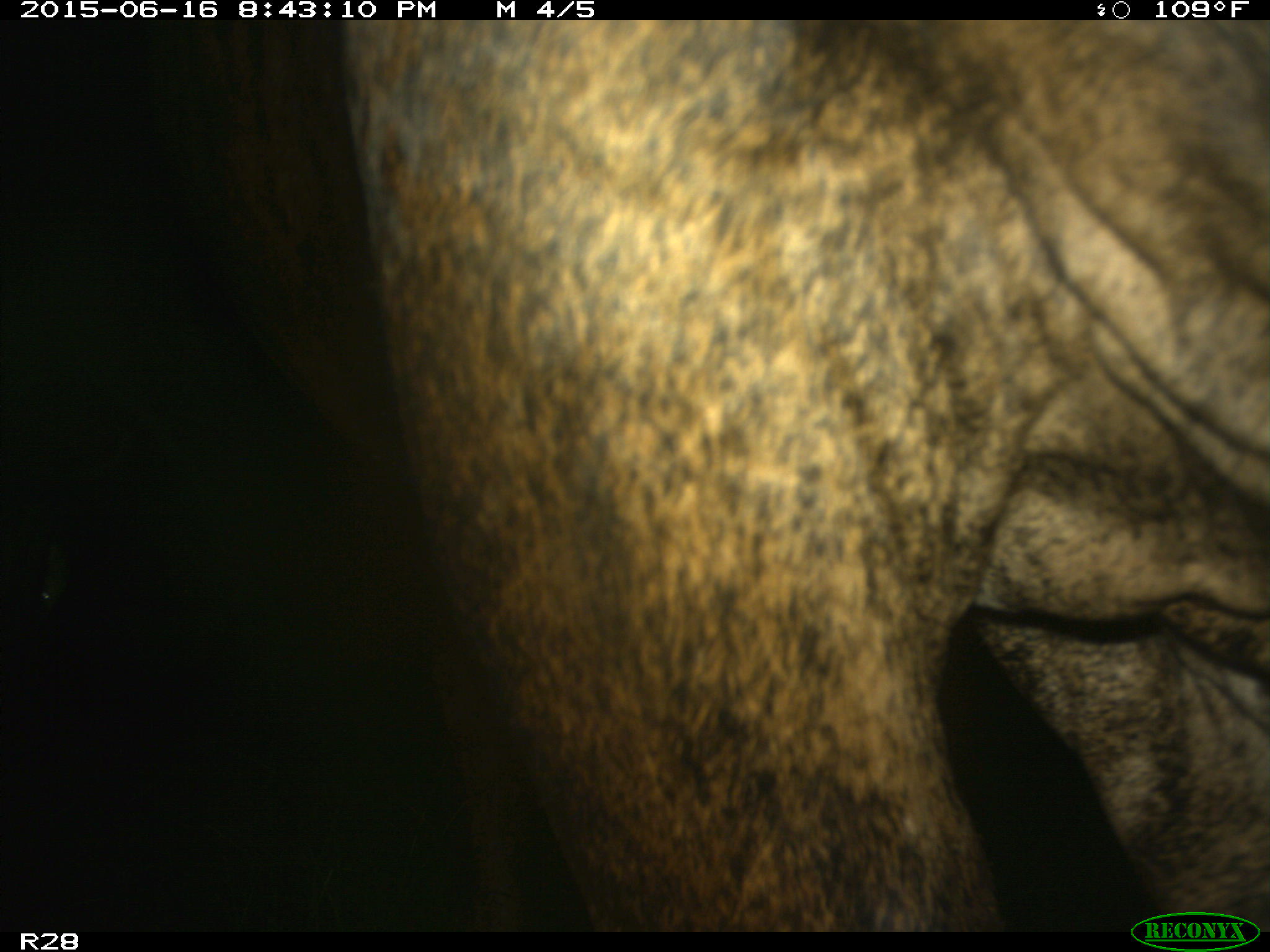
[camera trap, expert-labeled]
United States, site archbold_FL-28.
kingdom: Animalia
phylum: Chordata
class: Mammalia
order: Artiodactyla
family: Bovidae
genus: Bos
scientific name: Bos taurus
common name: domestic cow